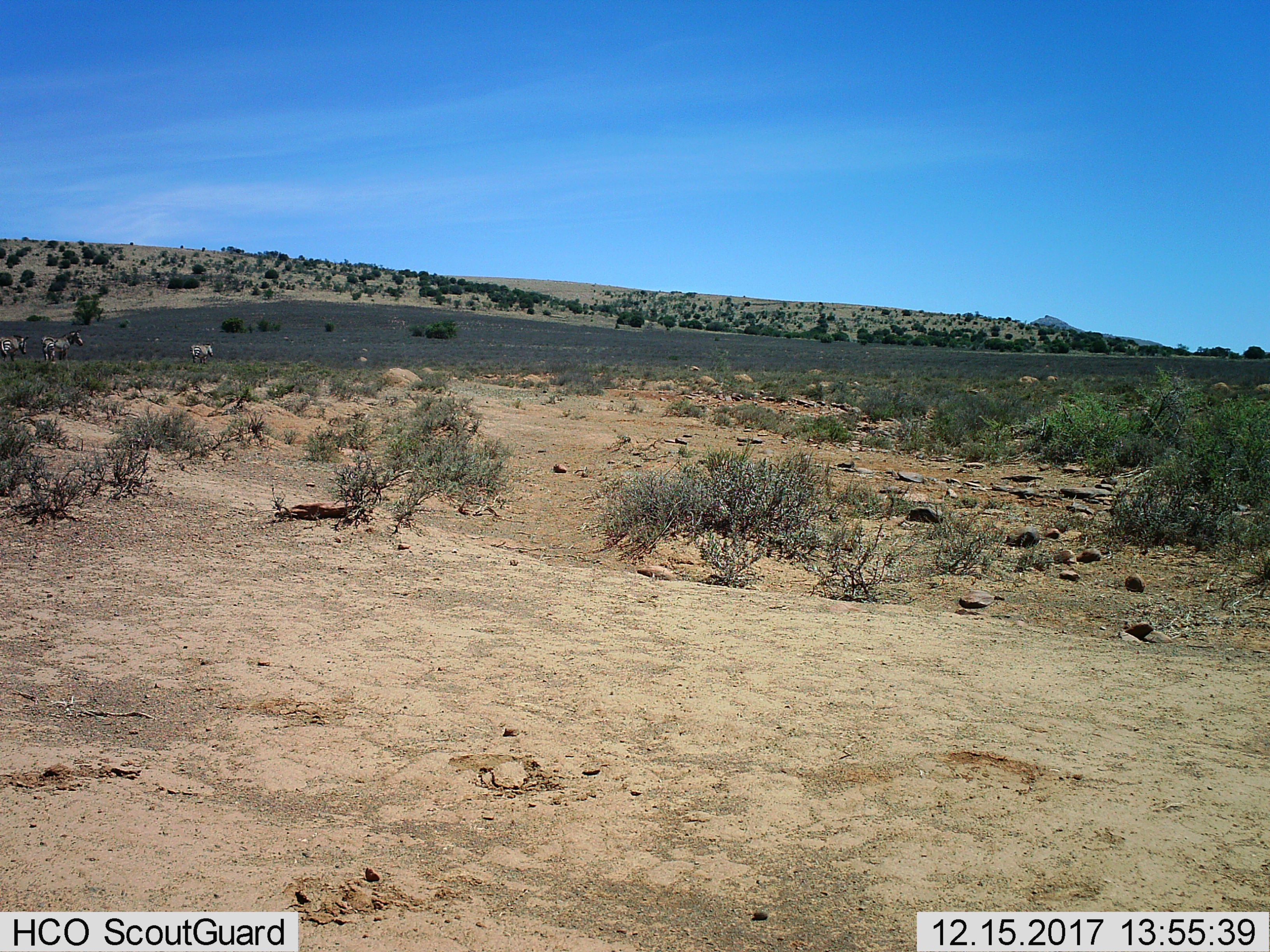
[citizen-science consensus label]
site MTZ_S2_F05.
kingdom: Animalia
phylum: Chordata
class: Mammalia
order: Perissodactyla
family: Equidae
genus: Equus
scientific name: Equus zebra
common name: mountain zebra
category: zebramountain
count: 3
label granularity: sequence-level